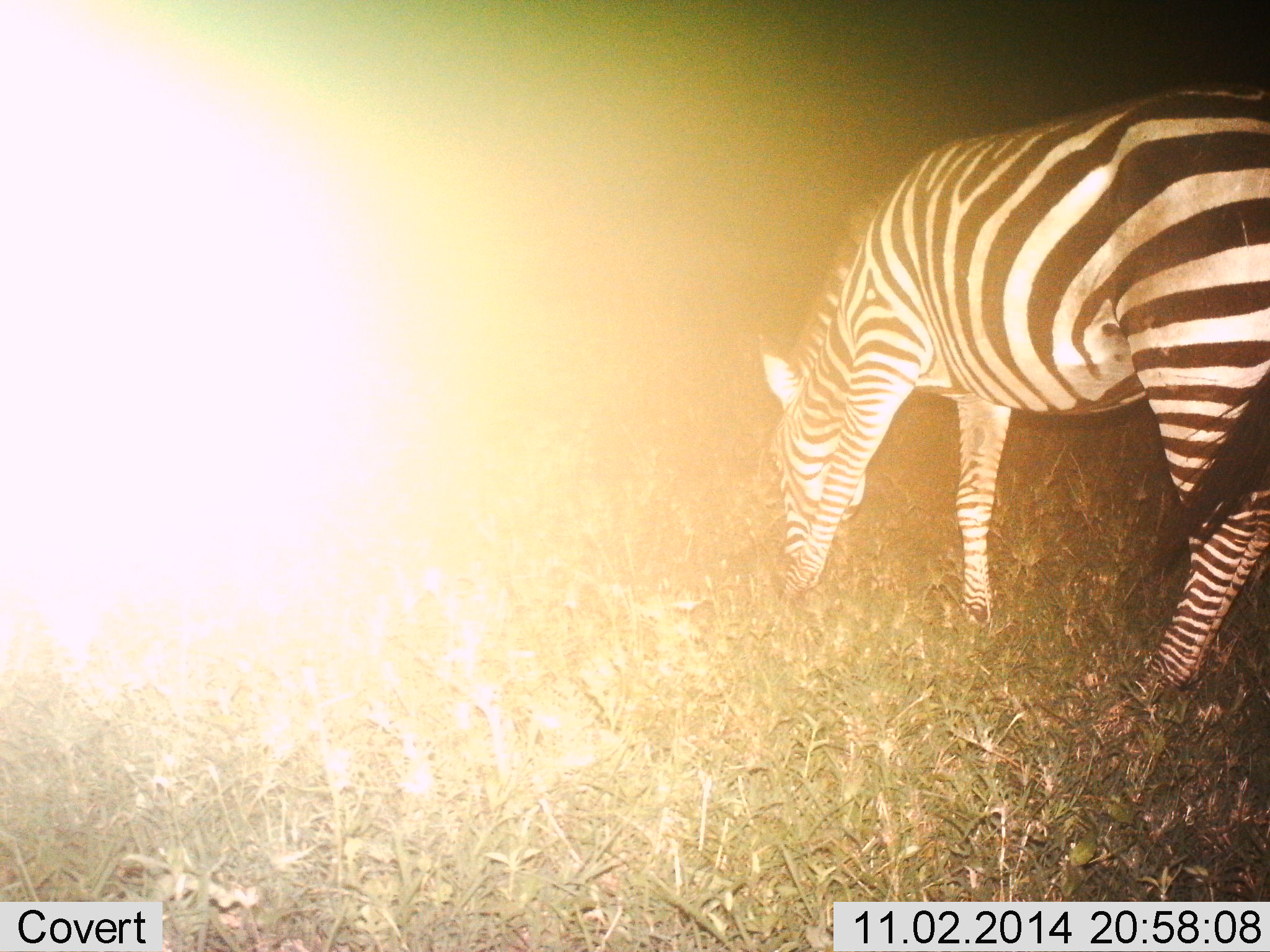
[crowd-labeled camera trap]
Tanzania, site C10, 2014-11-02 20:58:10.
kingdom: Animalia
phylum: Chordata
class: Mammalia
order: Perissodactyla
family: Equidae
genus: Equus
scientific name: Equus quagga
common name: plains zebra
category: zebra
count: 1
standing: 70%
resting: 0%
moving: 0%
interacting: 0%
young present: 10%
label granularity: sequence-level